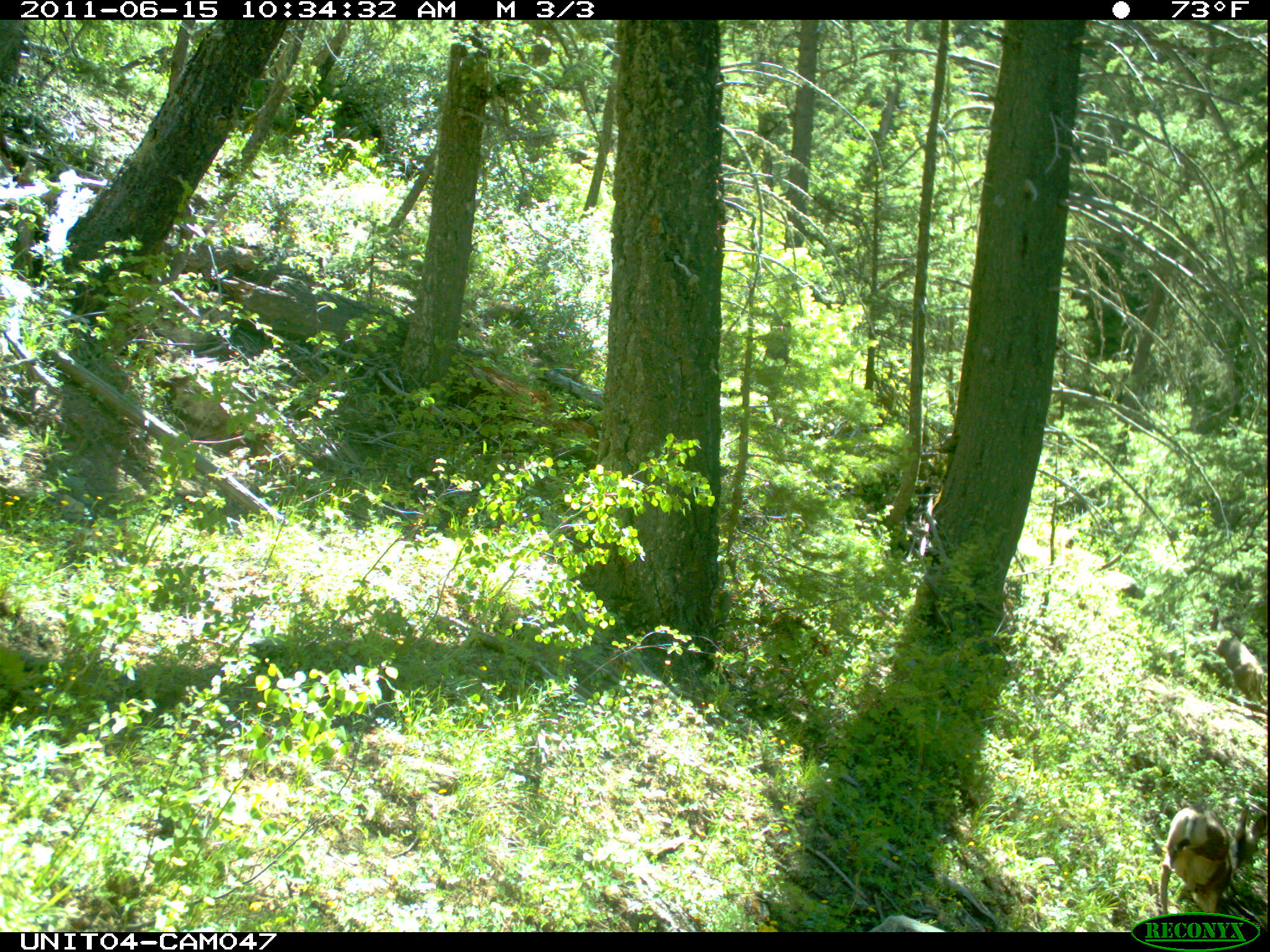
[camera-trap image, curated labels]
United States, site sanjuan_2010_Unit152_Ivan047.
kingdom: Animalia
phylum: Chordata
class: Mammalia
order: Artiodactyla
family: Cervidae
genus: Odocoileus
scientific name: Odocoileus hemionus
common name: mule deer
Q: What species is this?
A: Odocoileus hemionus (mule deer).